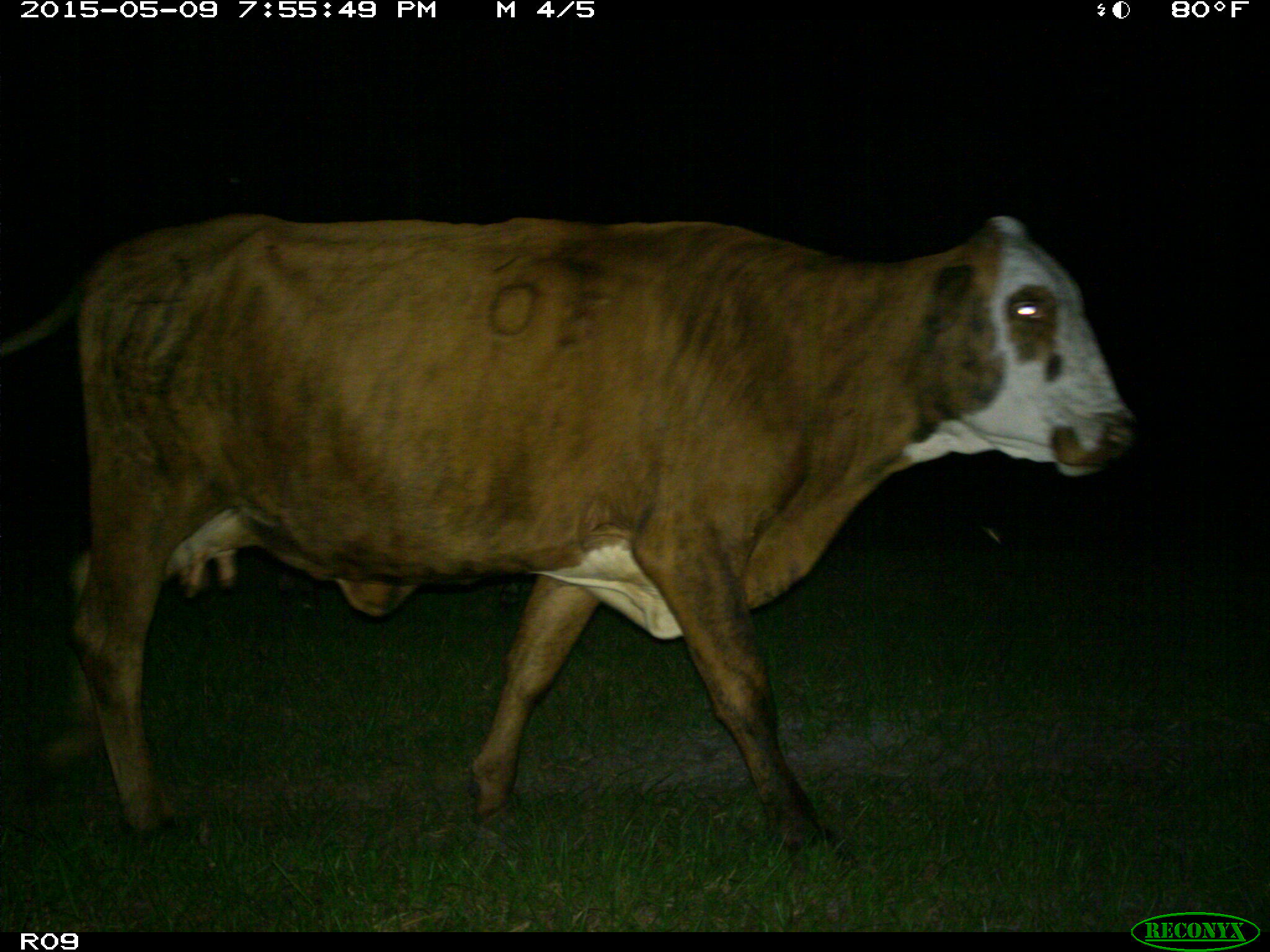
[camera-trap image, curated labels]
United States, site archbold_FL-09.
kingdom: Animalia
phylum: Chordata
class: Mammalia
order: Artiodactyla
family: Bovidae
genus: Bos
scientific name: Bos taurus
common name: domestic cow